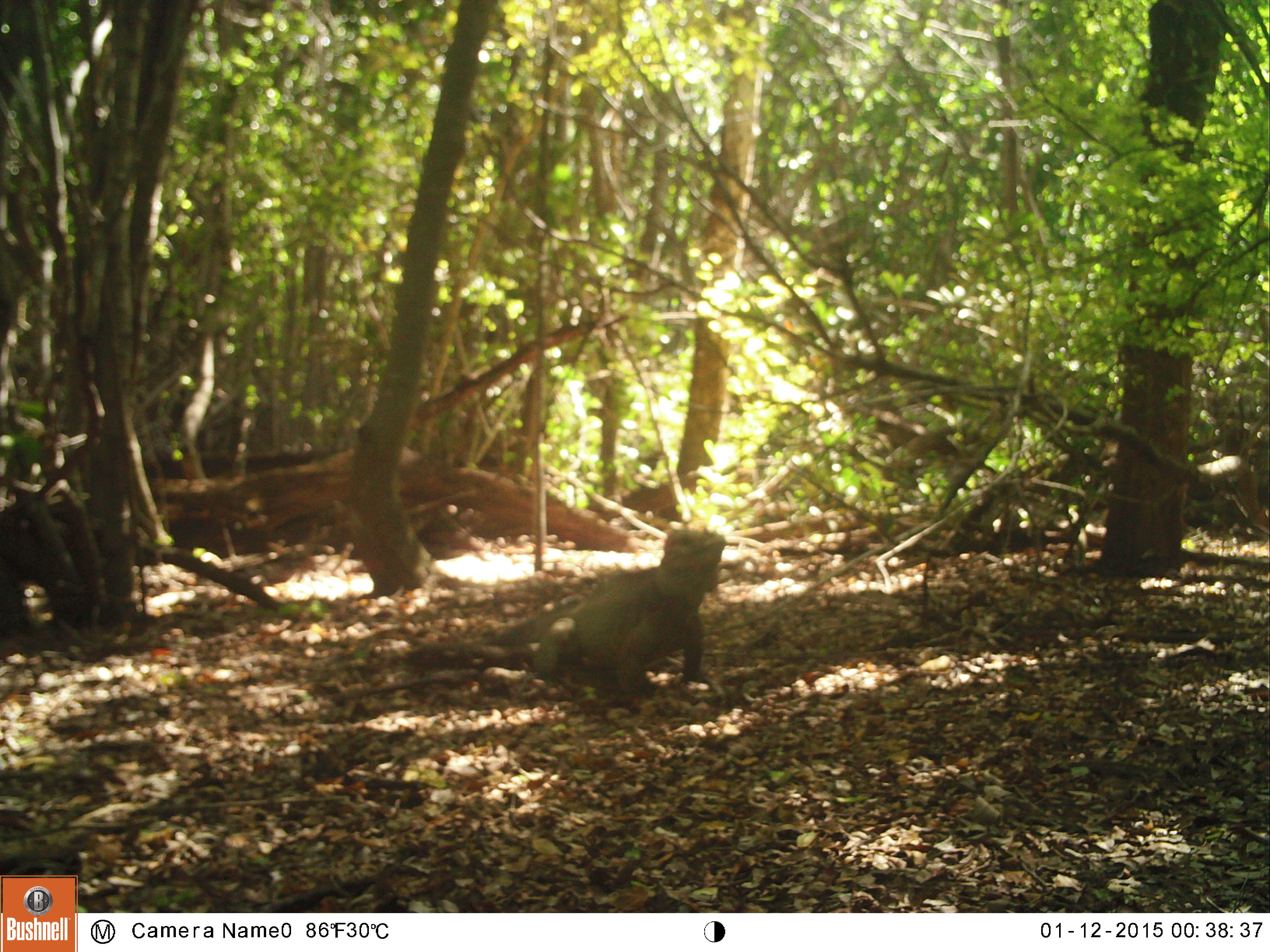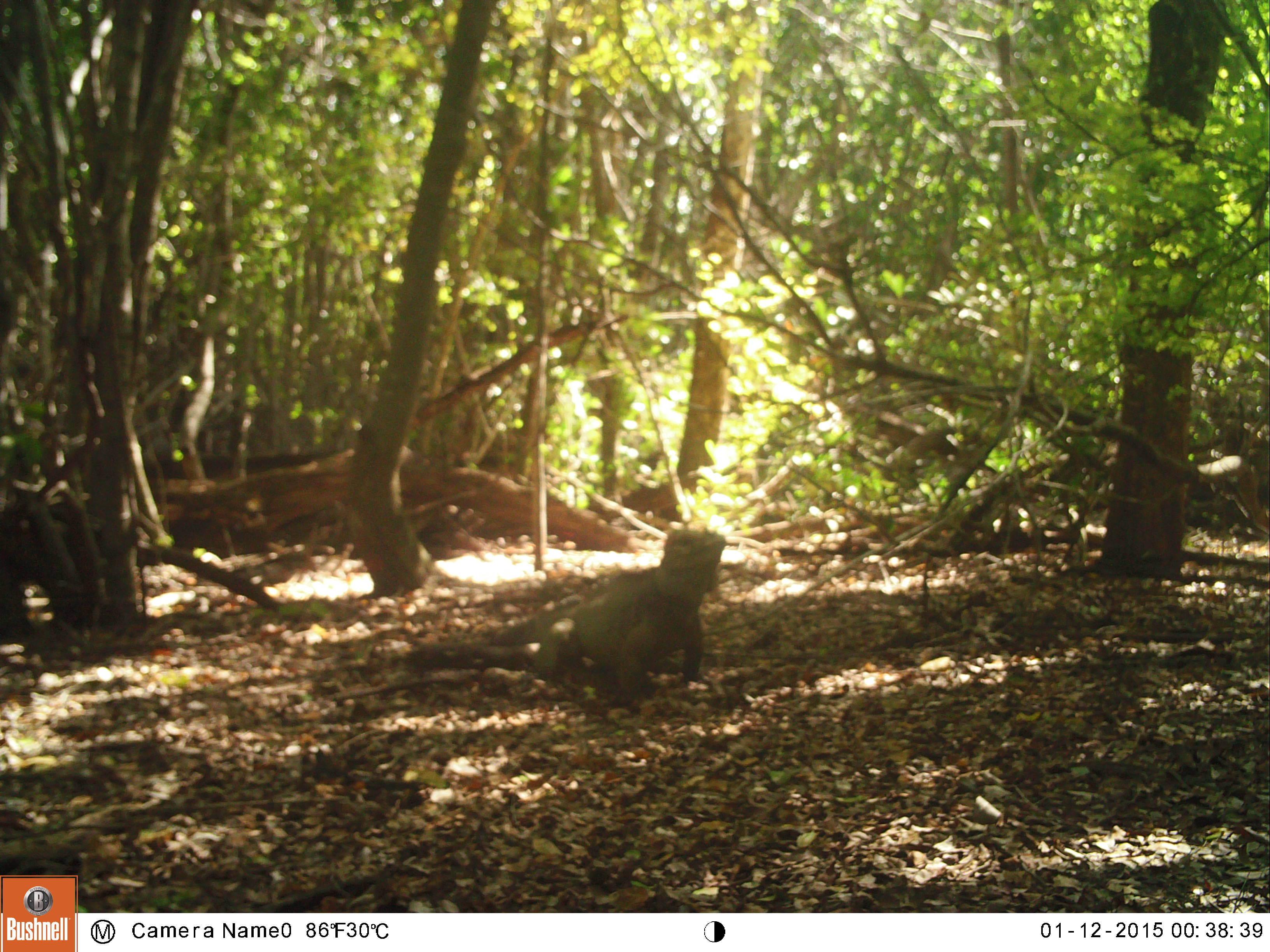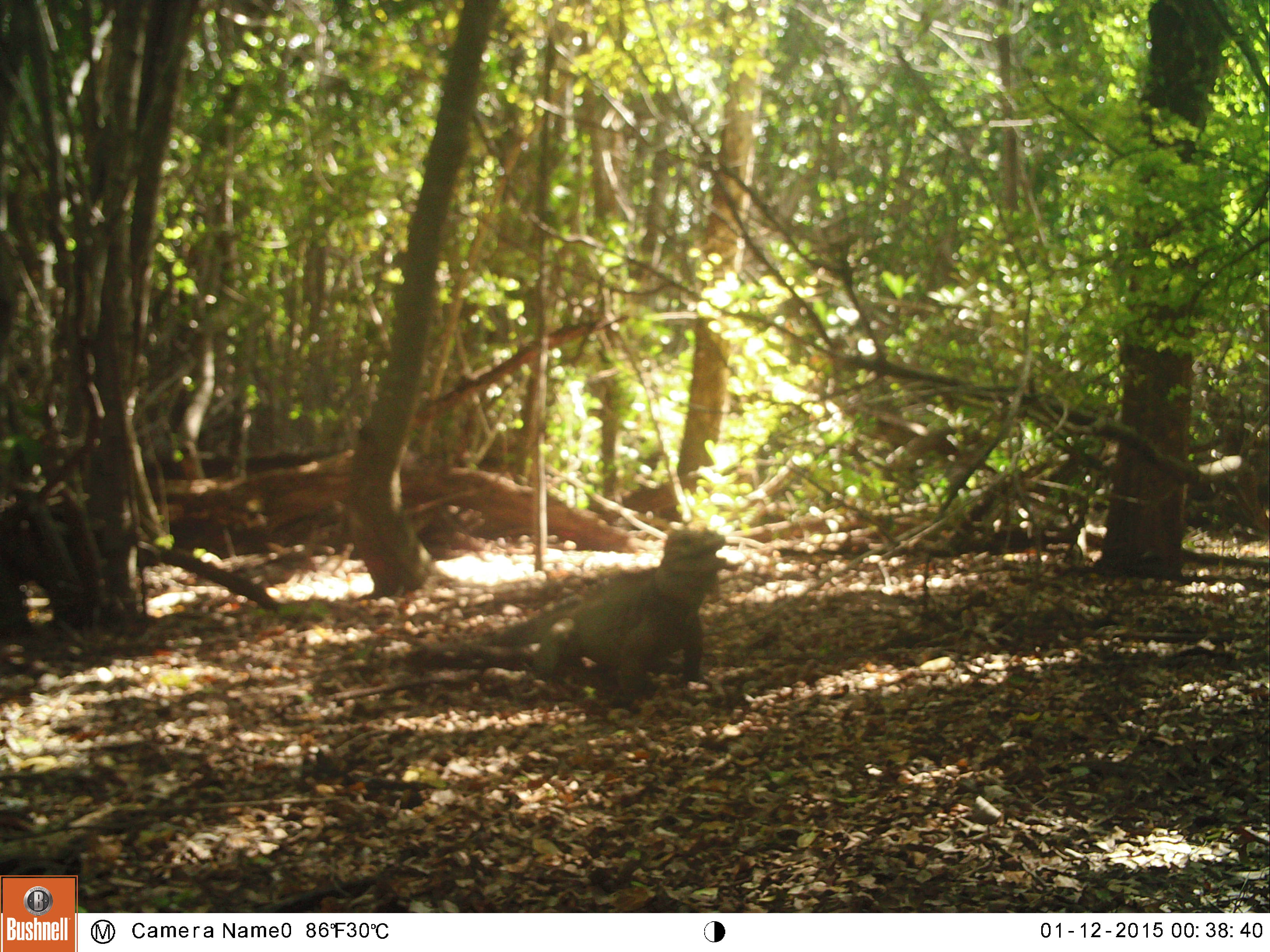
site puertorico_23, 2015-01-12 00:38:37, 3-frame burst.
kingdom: Animalia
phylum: Chordata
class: Reptilia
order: Squamata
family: Iguanidae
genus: Iguana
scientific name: Iguana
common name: typical iguanas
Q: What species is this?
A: Iguana (typical iguanas).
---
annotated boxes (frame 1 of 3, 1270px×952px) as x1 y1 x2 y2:
iguana: 366 524 730 721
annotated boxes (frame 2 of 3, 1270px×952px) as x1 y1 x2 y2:
iguana: 524 523 729 704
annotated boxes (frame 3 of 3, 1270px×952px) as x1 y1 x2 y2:
iguana: 502 521 733 702